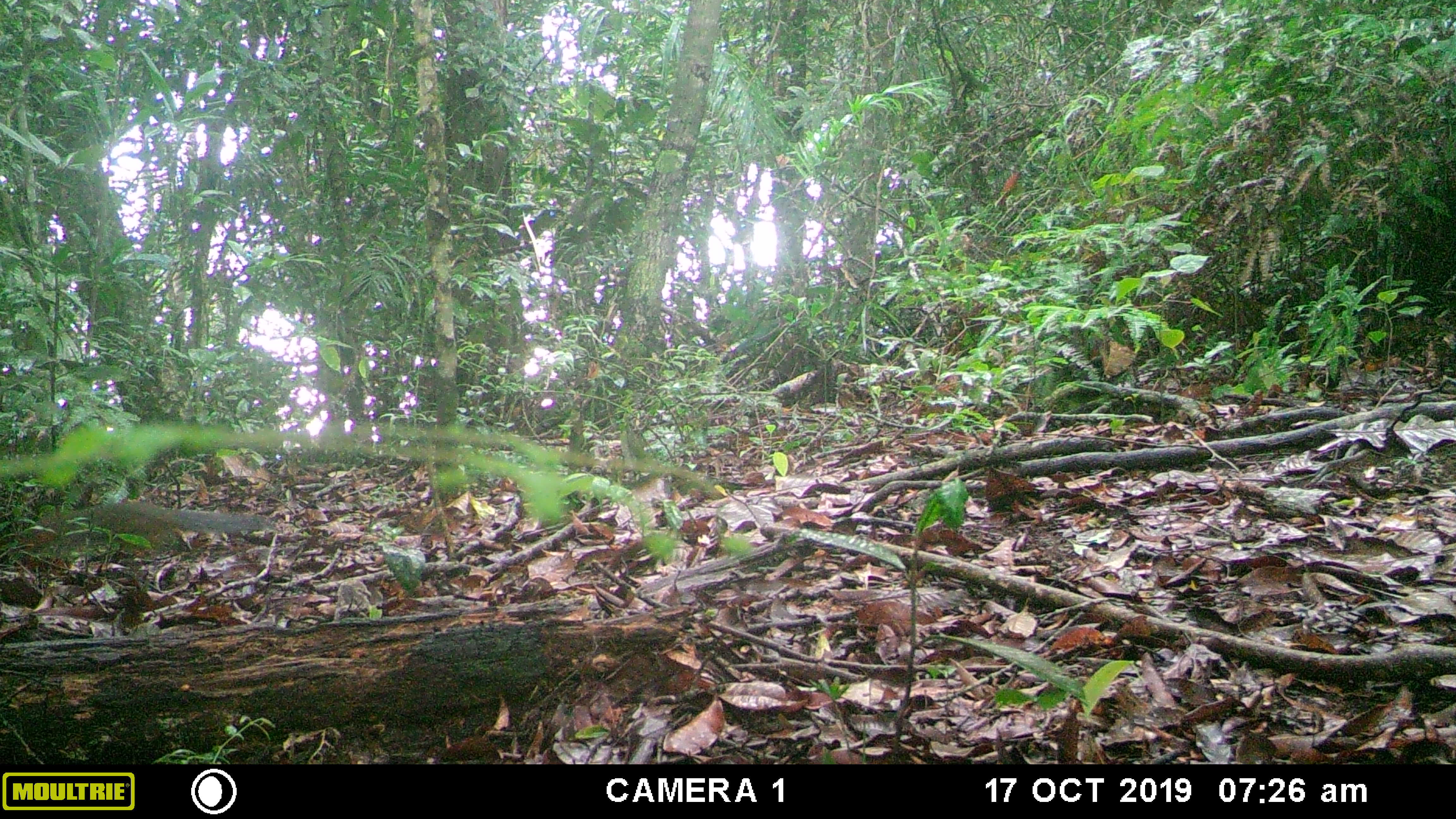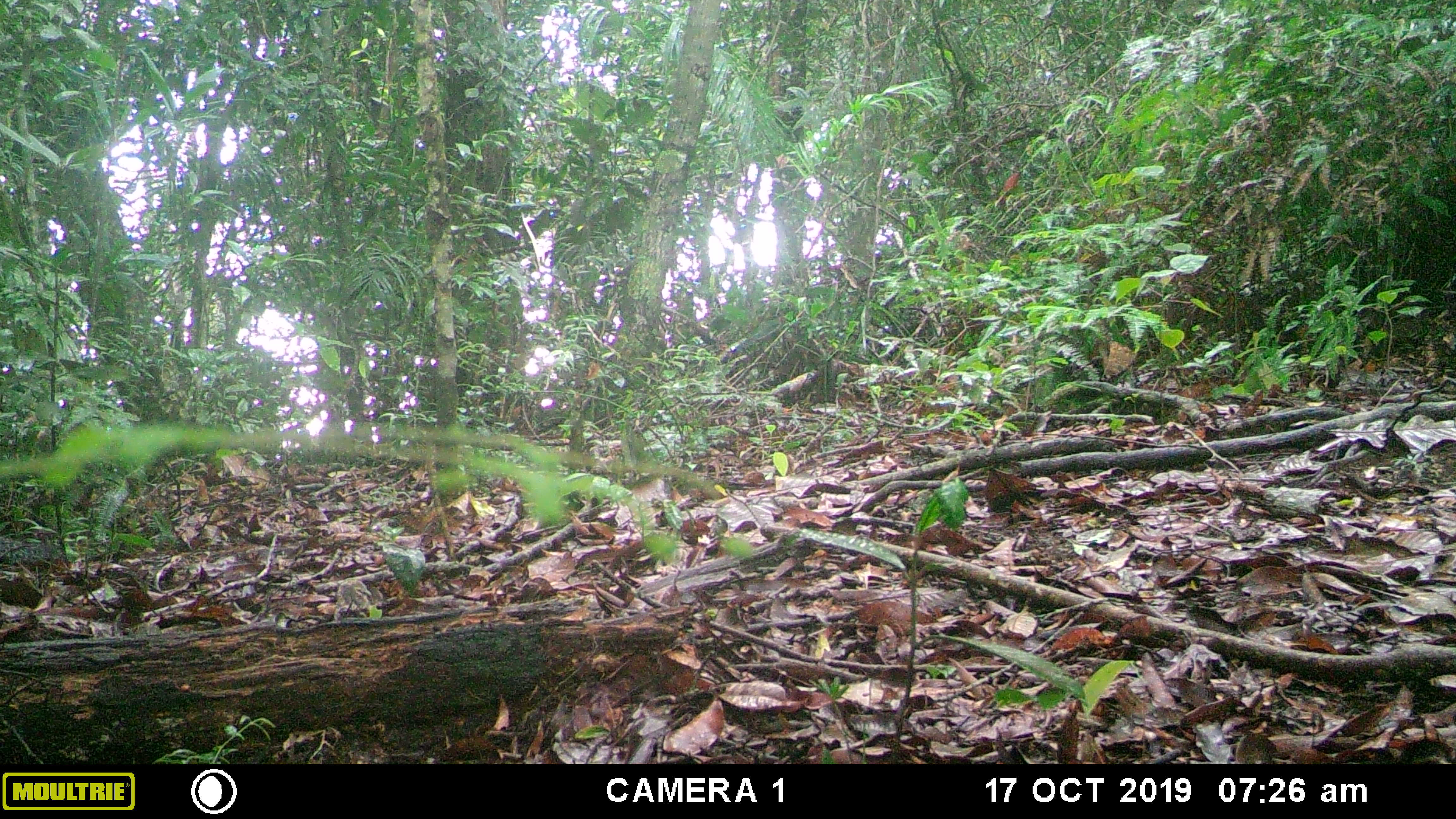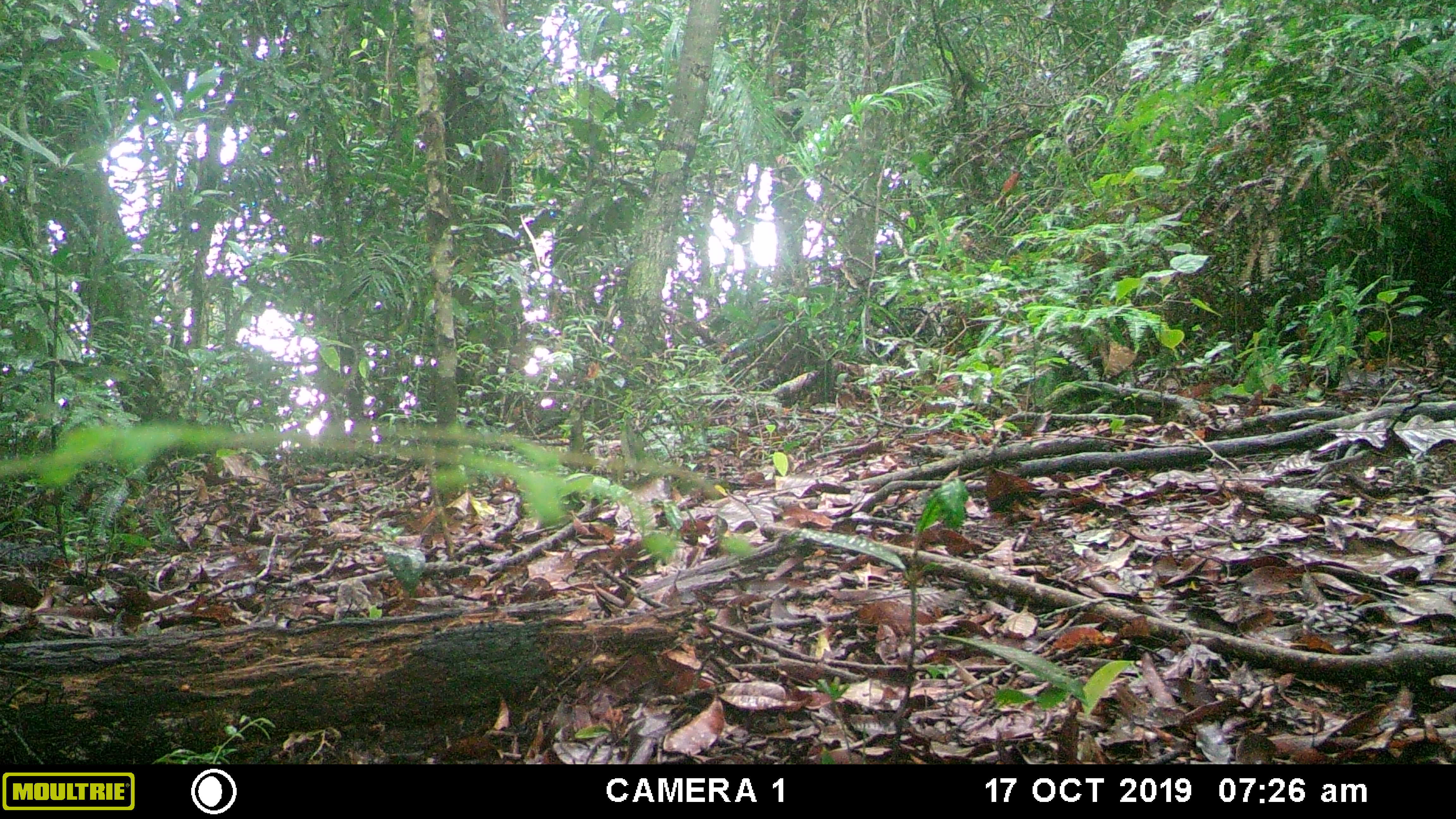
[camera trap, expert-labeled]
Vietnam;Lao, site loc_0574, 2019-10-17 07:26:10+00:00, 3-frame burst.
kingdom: Animalia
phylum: Chordata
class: Mammalia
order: Rodentia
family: Sciuridae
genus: Dremomys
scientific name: Dremomys rufigenis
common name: red-cheeked squirrel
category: red cheeked squirrel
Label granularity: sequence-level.